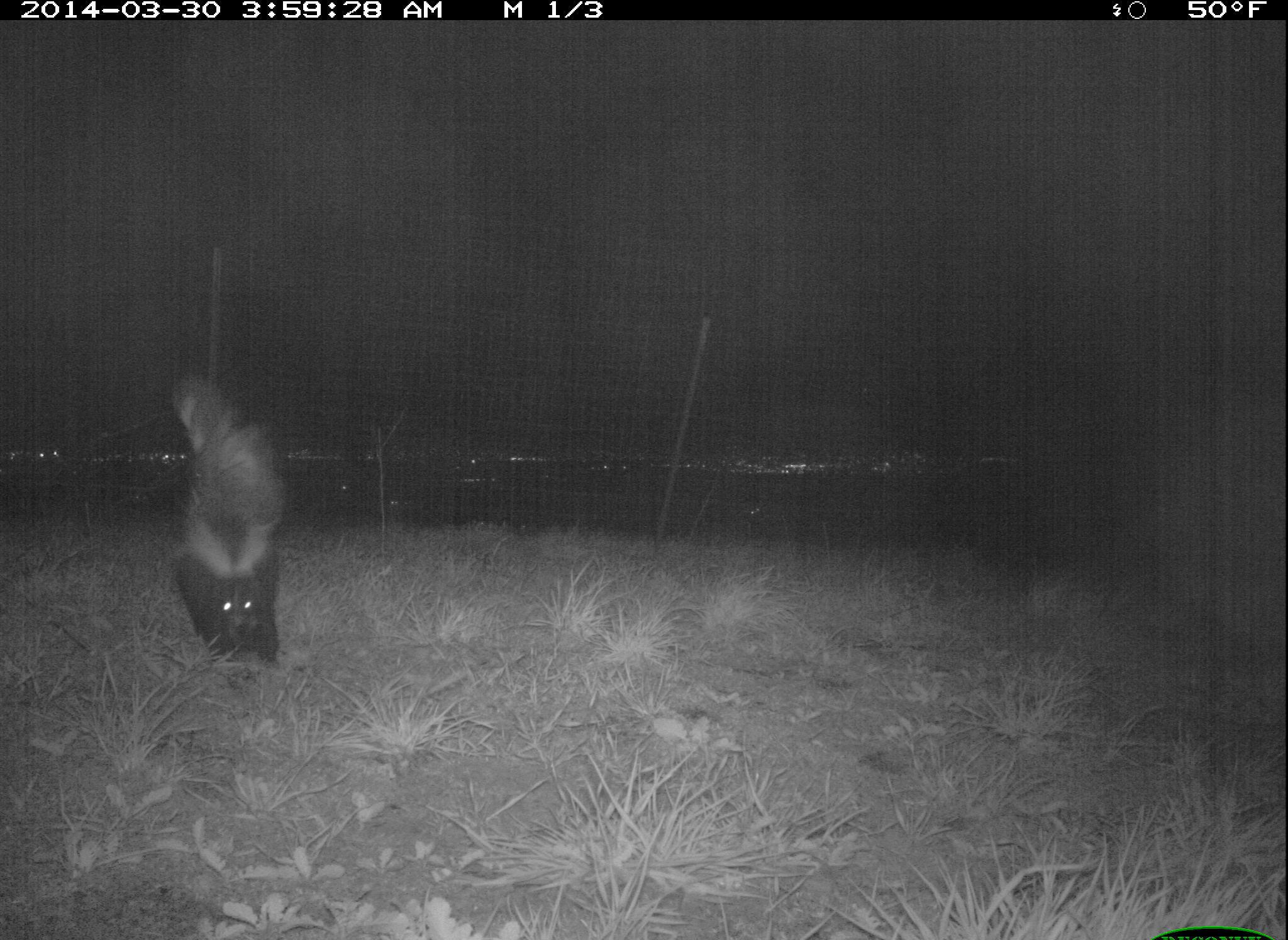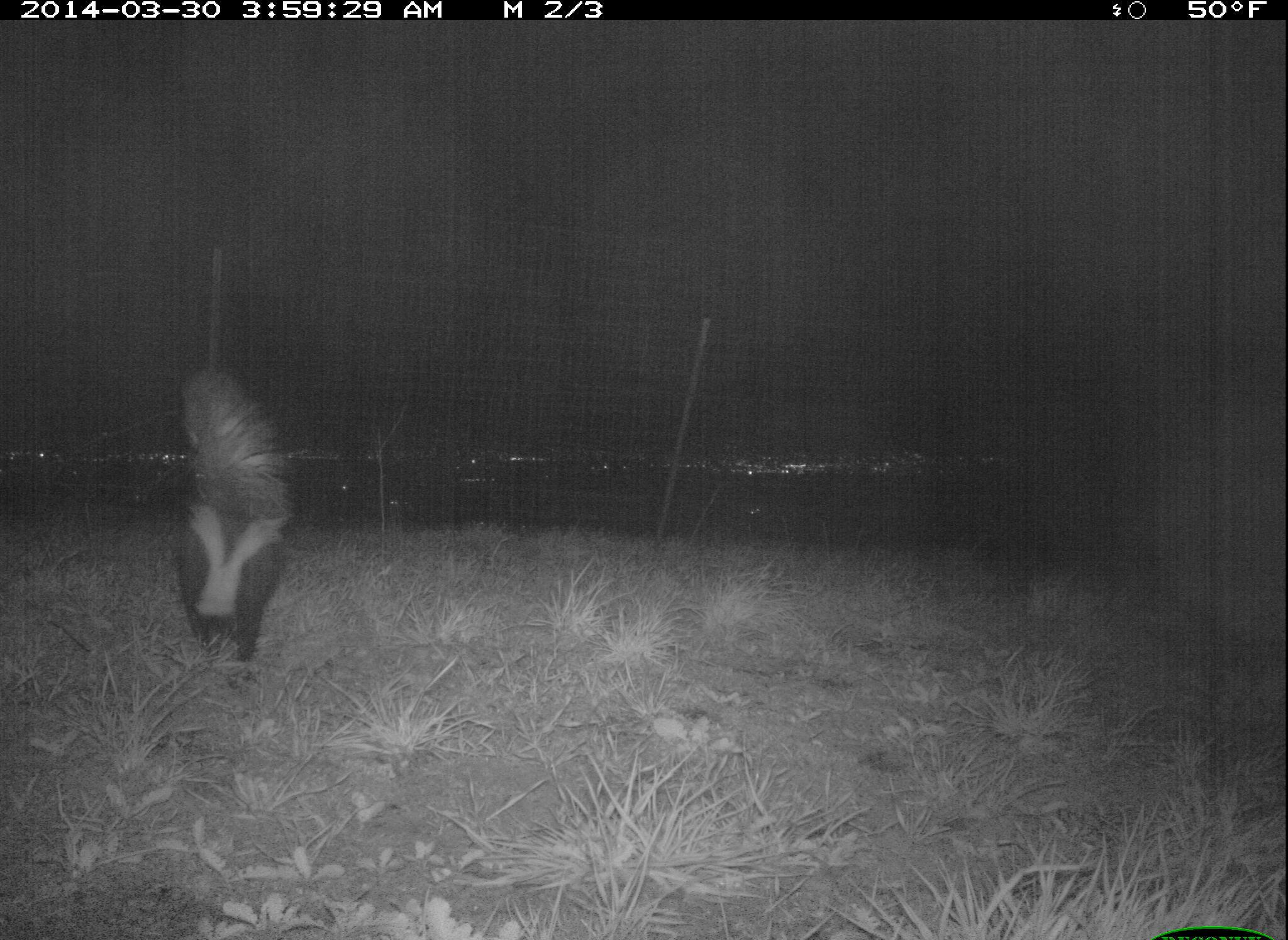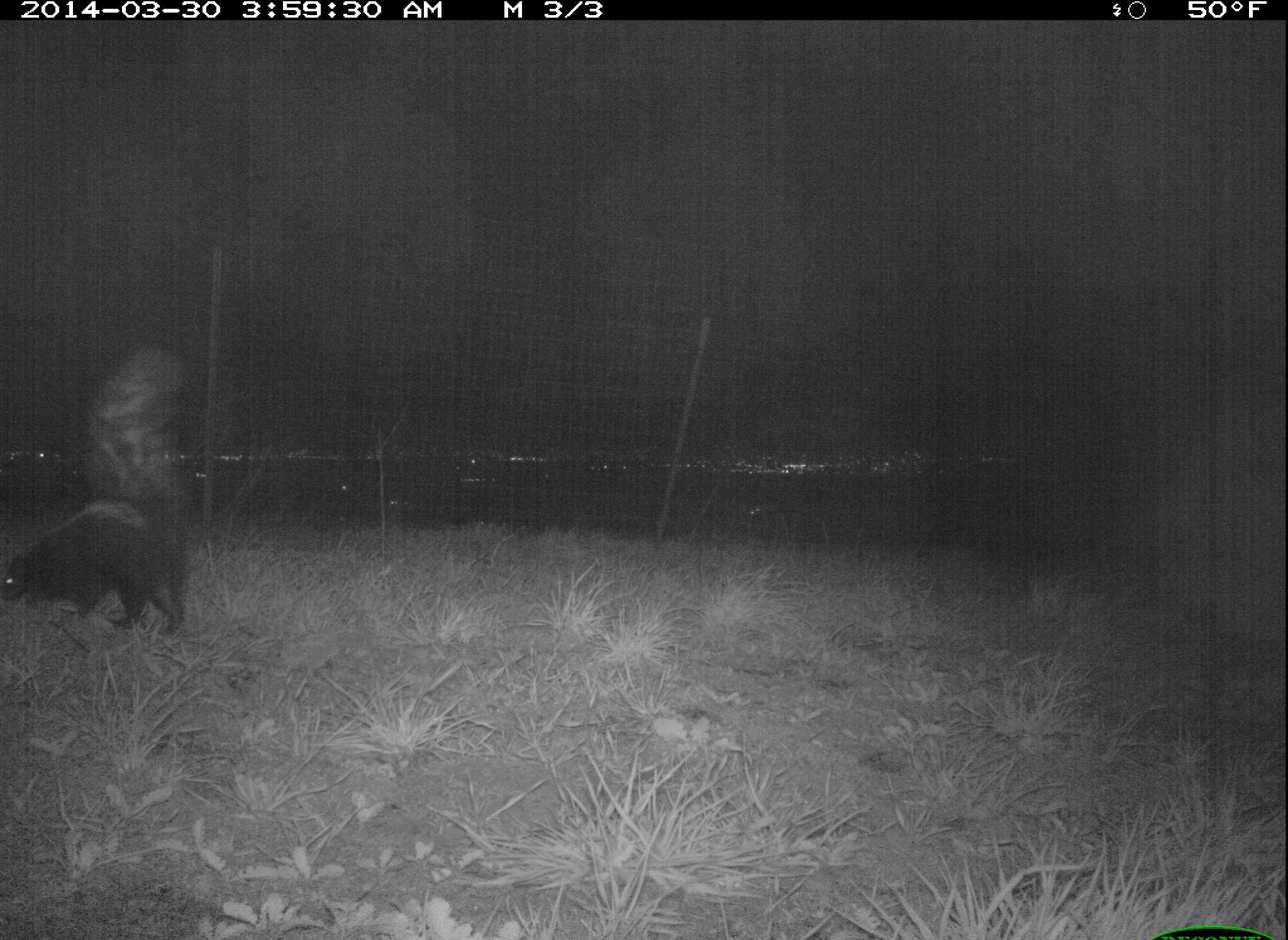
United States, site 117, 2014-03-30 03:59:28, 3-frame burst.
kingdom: Animalia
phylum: Chordata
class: Mammalia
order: Carnivora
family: Mephitidae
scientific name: Mephitidae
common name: skunk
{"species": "skunk (Mephitidae)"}